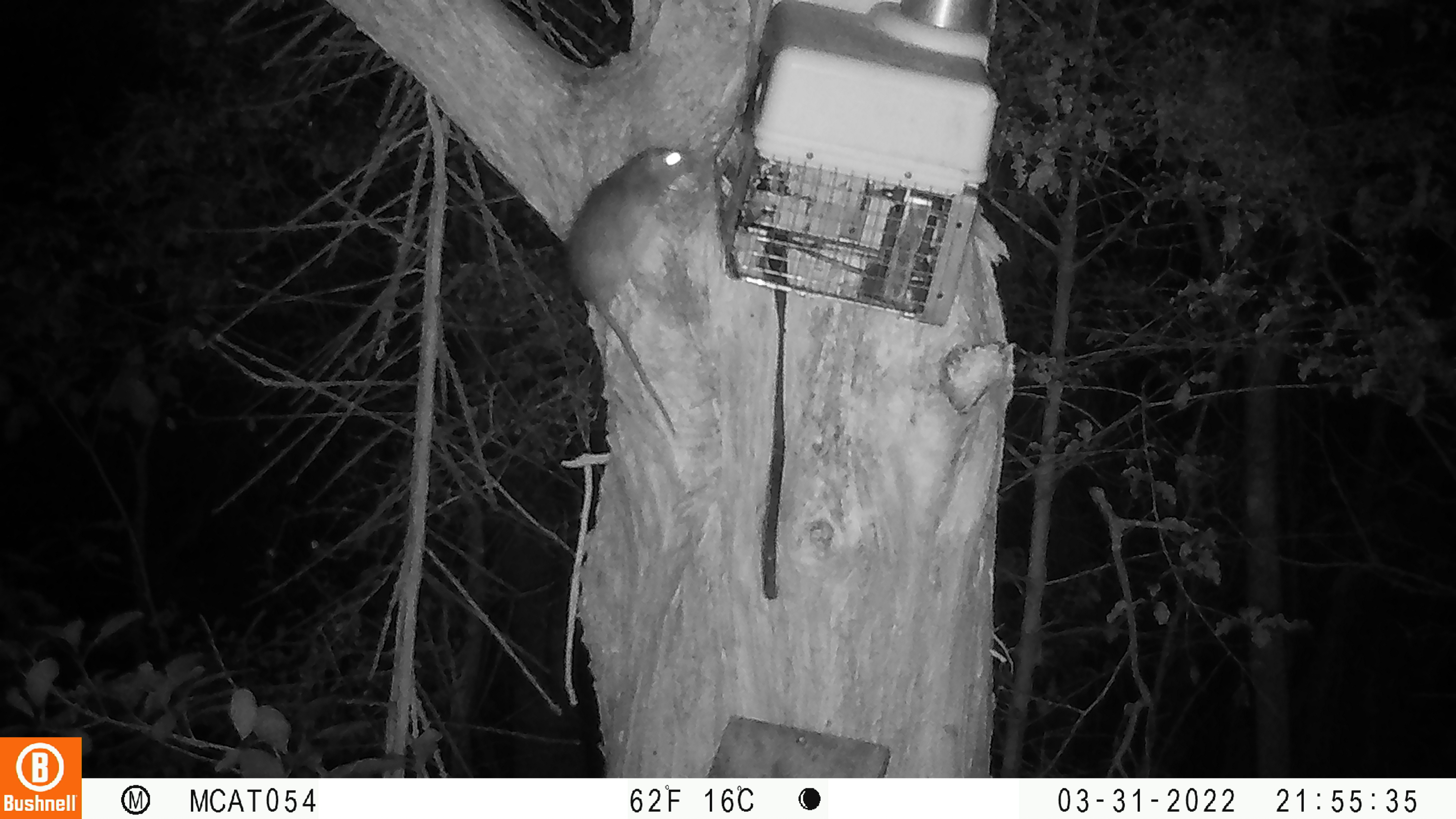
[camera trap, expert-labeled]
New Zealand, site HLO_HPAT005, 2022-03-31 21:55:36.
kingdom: Animalia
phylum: Chordata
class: Mammalia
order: Rodentia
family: Muridae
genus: Rattus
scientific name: Rattus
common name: rat